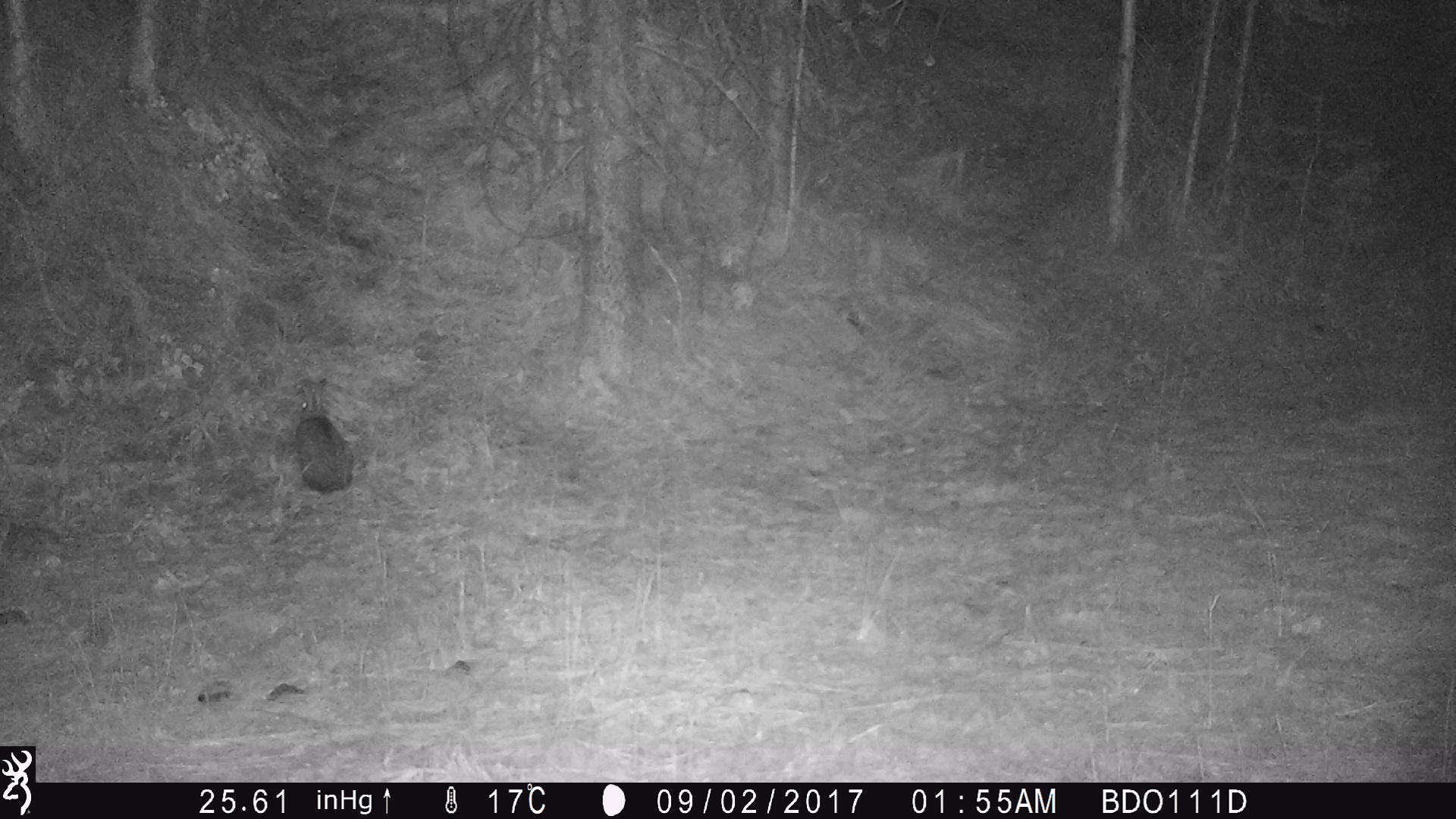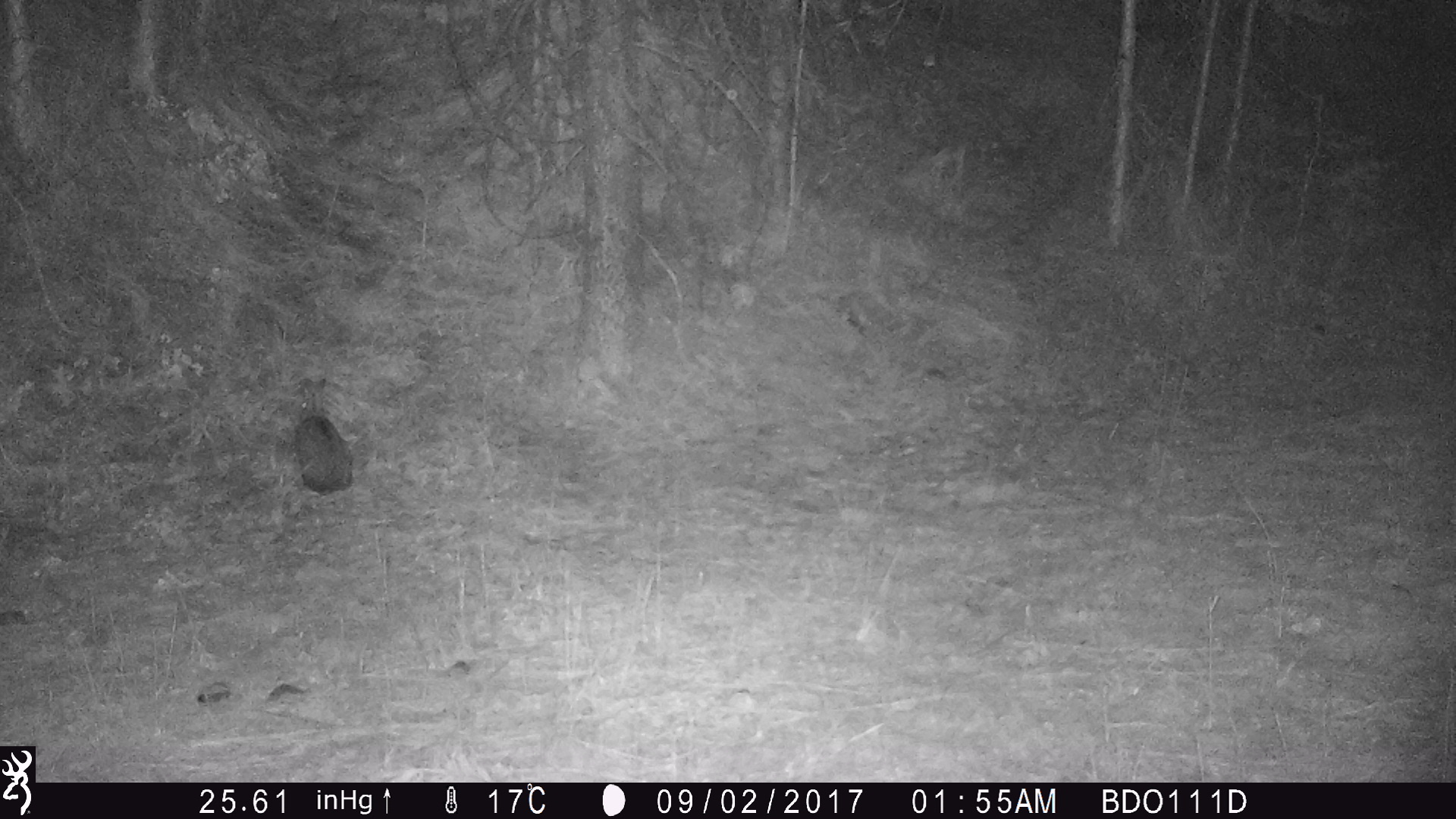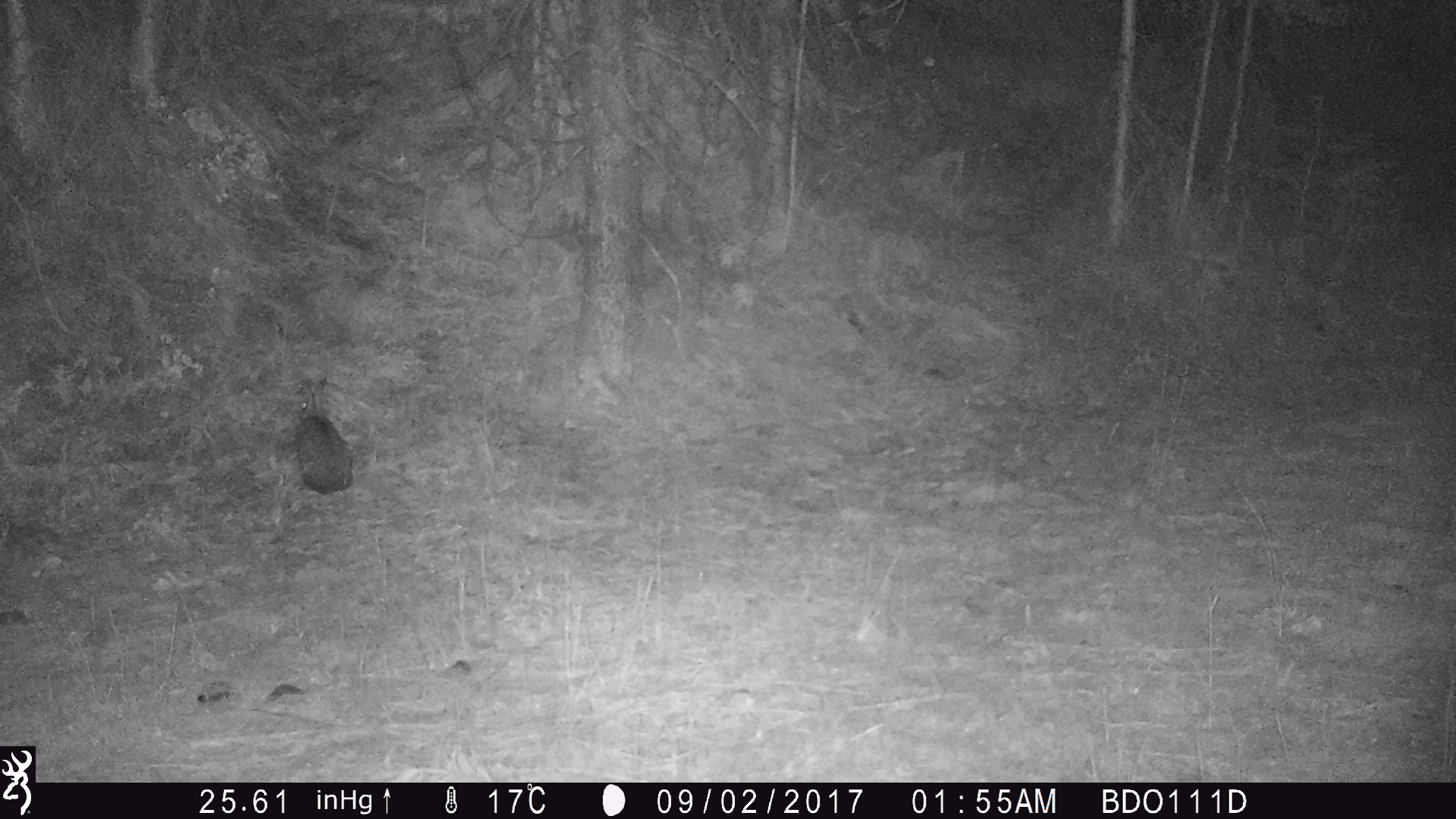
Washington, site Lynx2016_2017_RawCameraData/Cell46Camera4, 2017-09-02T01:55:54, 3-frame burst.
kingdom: Animalia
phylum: Chordata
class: Mammalia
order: Lagomorpha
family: Leporidae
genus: Lepus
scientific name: Lepus americanus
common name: snowshoe hare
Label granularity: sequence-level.